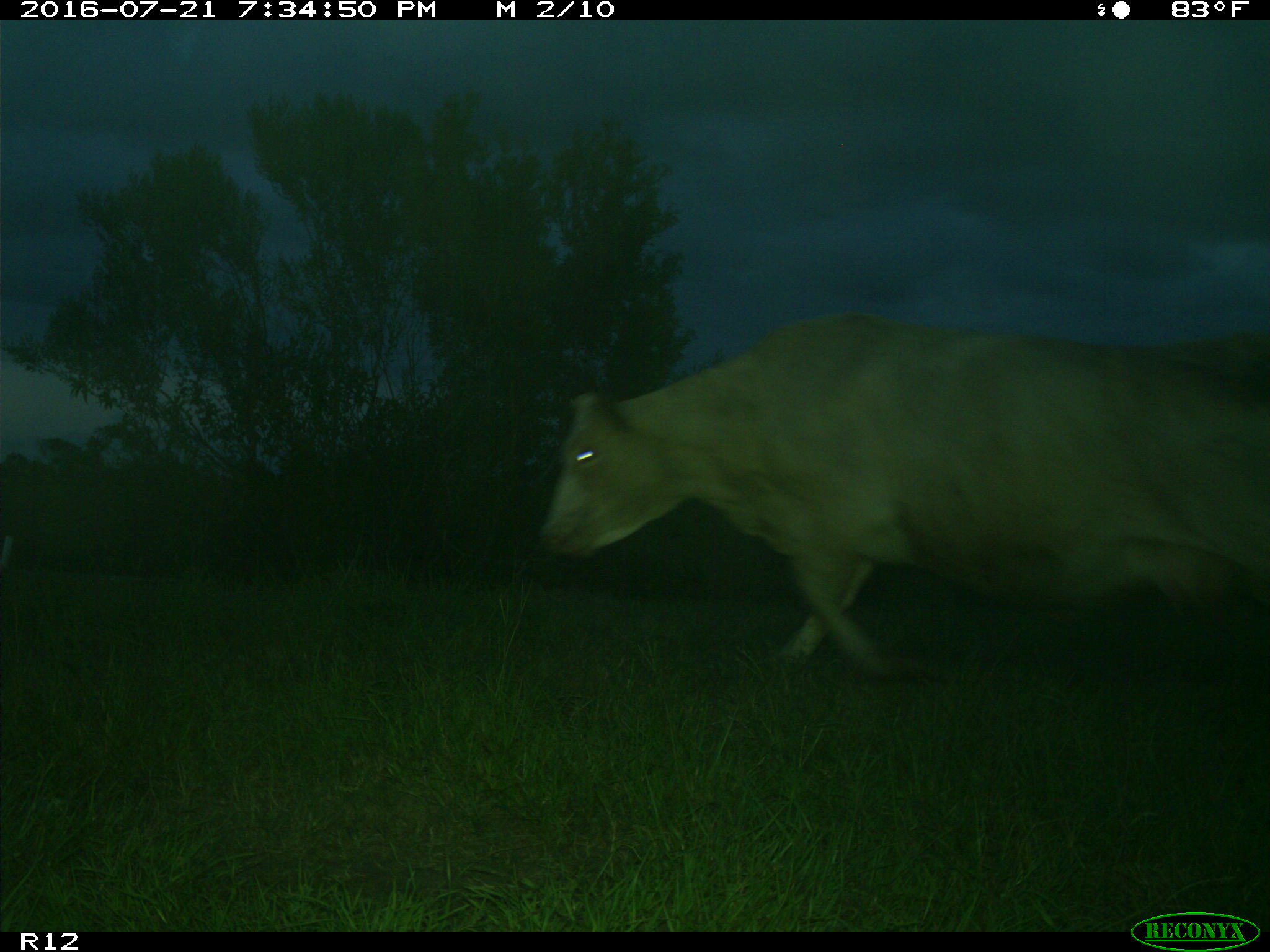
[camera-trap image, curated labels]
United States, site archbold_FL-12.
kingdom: Animalia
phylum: Chordata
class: Mammalia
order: Artiodactyla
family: Bovidae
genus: Bos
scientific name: Bos taurus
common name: domestic cow